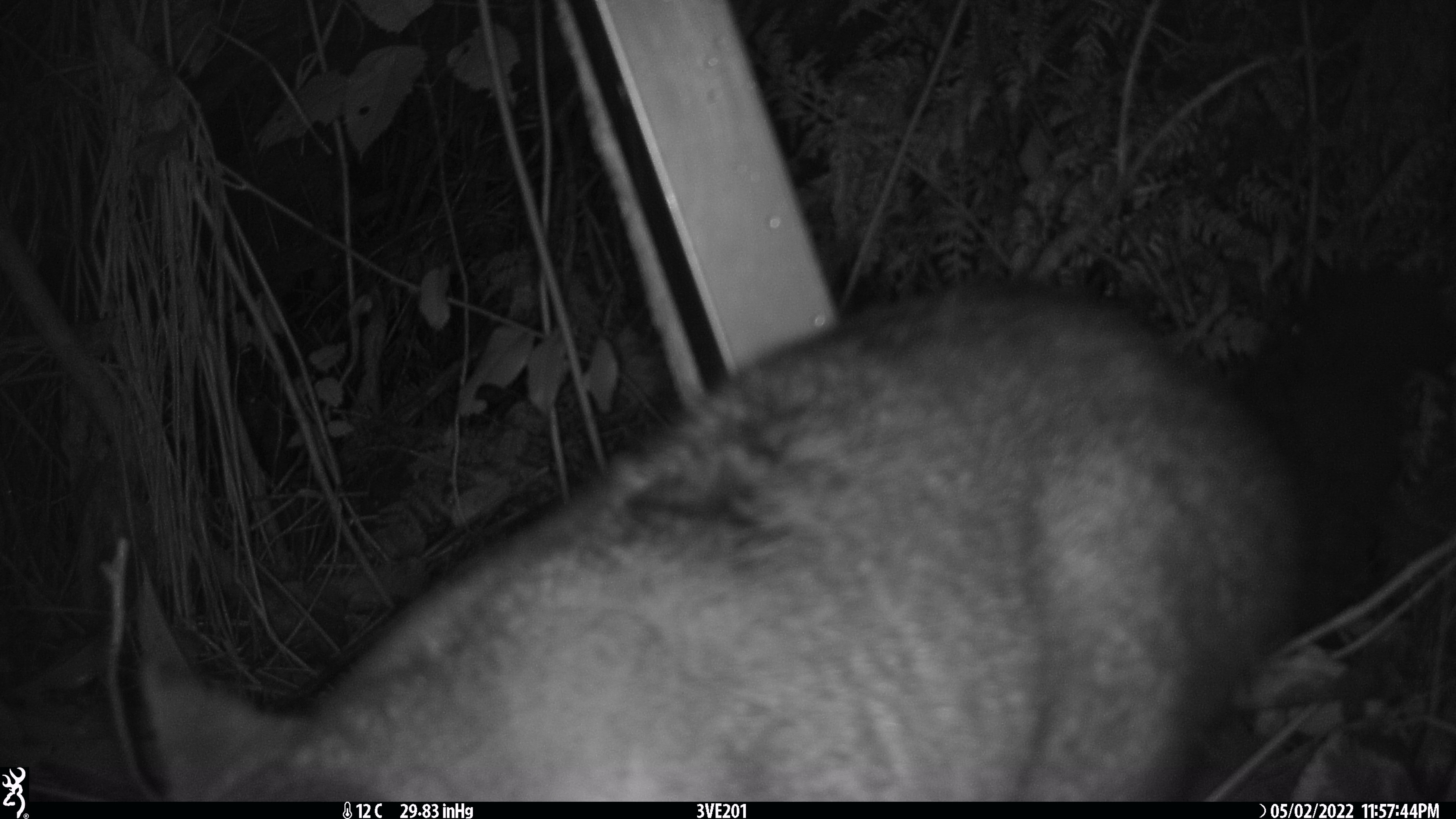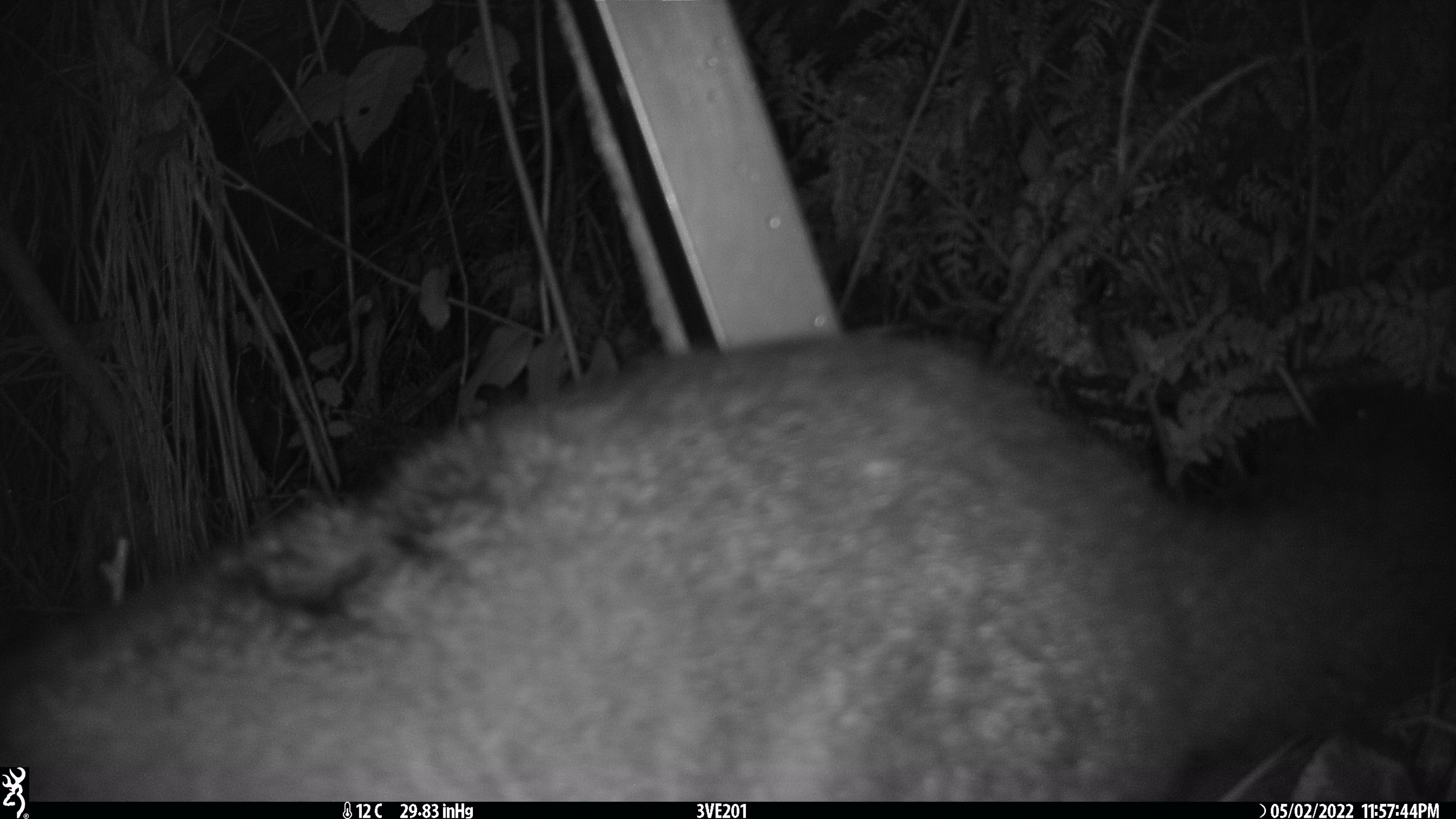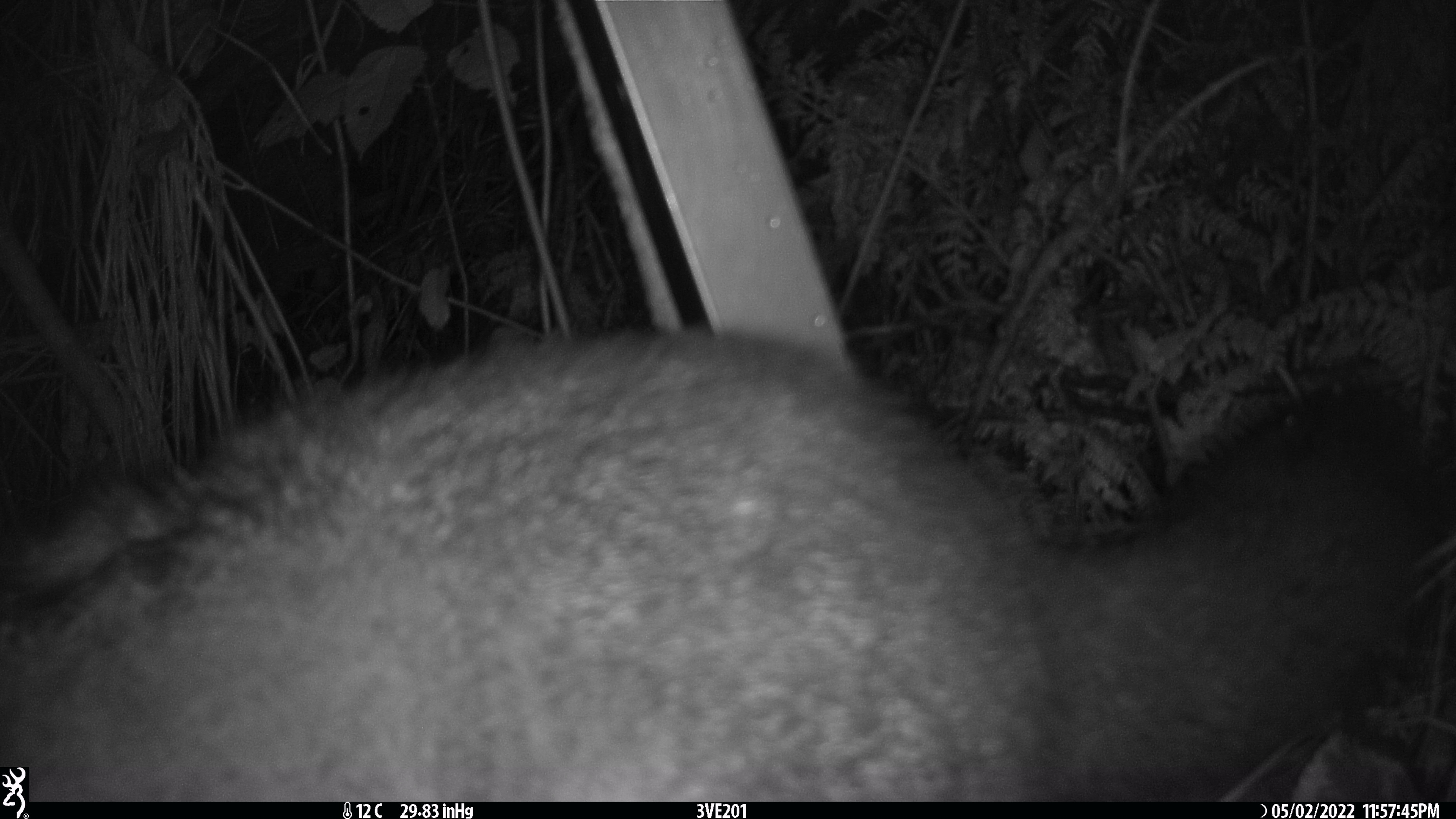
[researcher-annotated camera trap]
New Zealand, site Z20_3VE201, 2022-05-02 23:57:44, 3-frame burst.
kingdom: Animalia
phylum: Chordata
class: Mammalia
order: Diprotodontia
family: Phalangeridae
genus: Trichosurus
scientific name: Trichosurus vulpecula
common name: common brushtail possum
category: possum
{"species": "possum (common brushtail possum) (Trichosurus vulpecula)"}